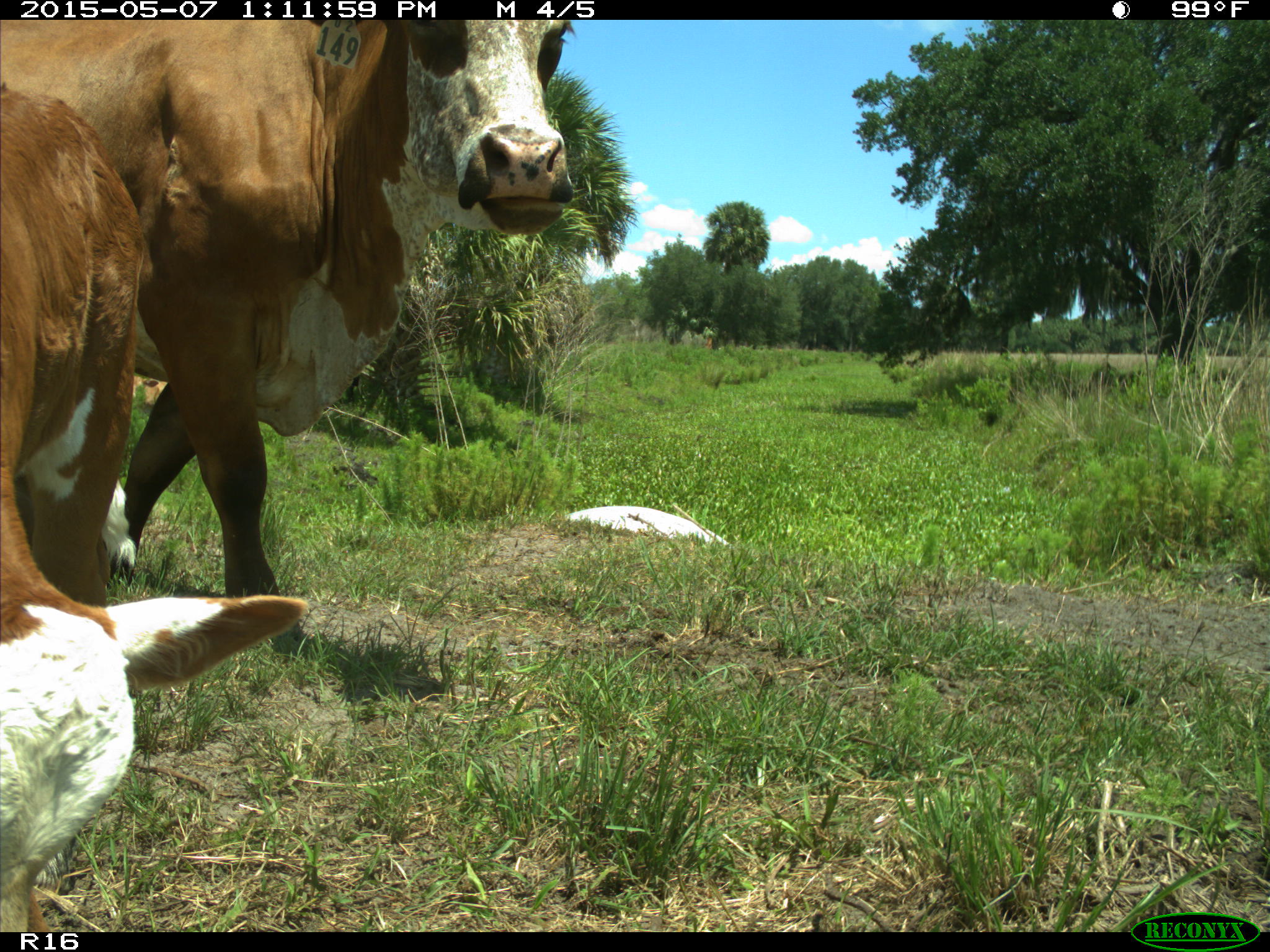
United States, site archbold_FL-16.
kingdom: Animalia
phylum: Chordata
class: Mammalia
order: Artiodactyla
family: Bovidae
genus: Bos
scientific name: Bos taurus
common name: domestic cow